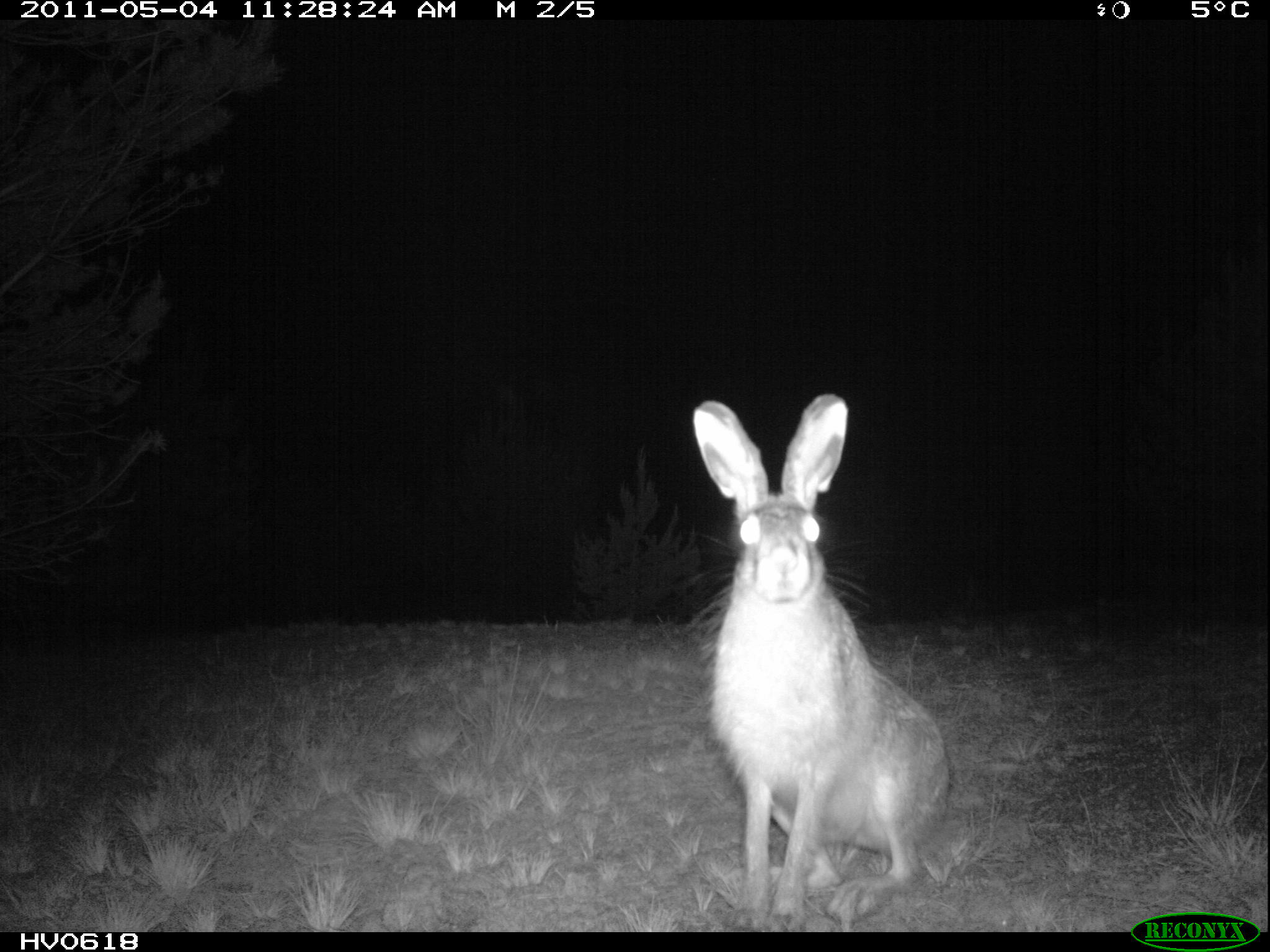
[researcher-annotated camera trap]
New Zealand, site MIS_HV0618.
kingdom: Animalia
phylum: Chordata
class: Mammalia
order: Lagomorpha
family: Leporidae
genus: Lepus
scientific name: Lepus europaeus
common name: brown hare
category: hare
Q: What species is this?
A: Hare (brown hare) (Lepus europaeus).